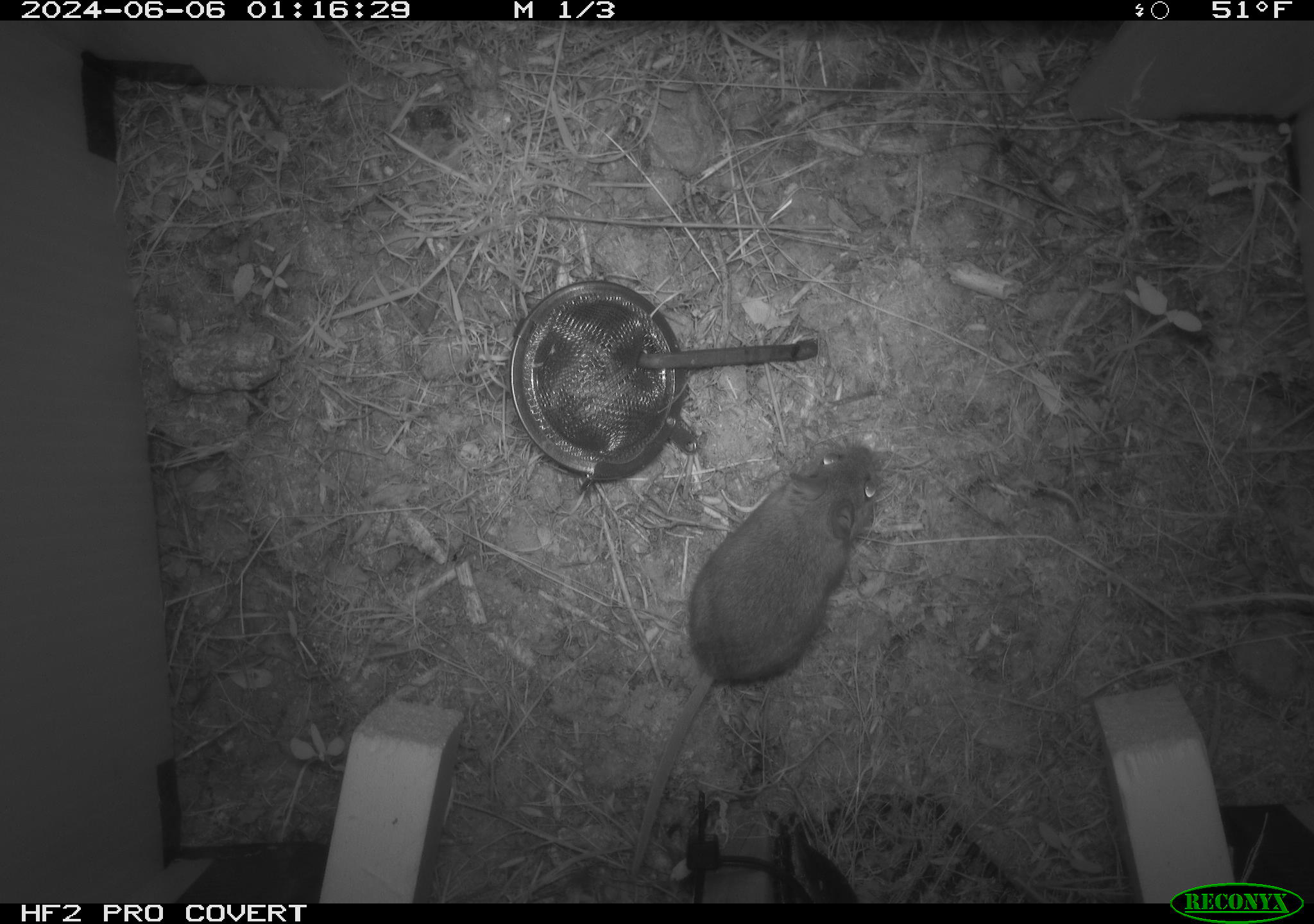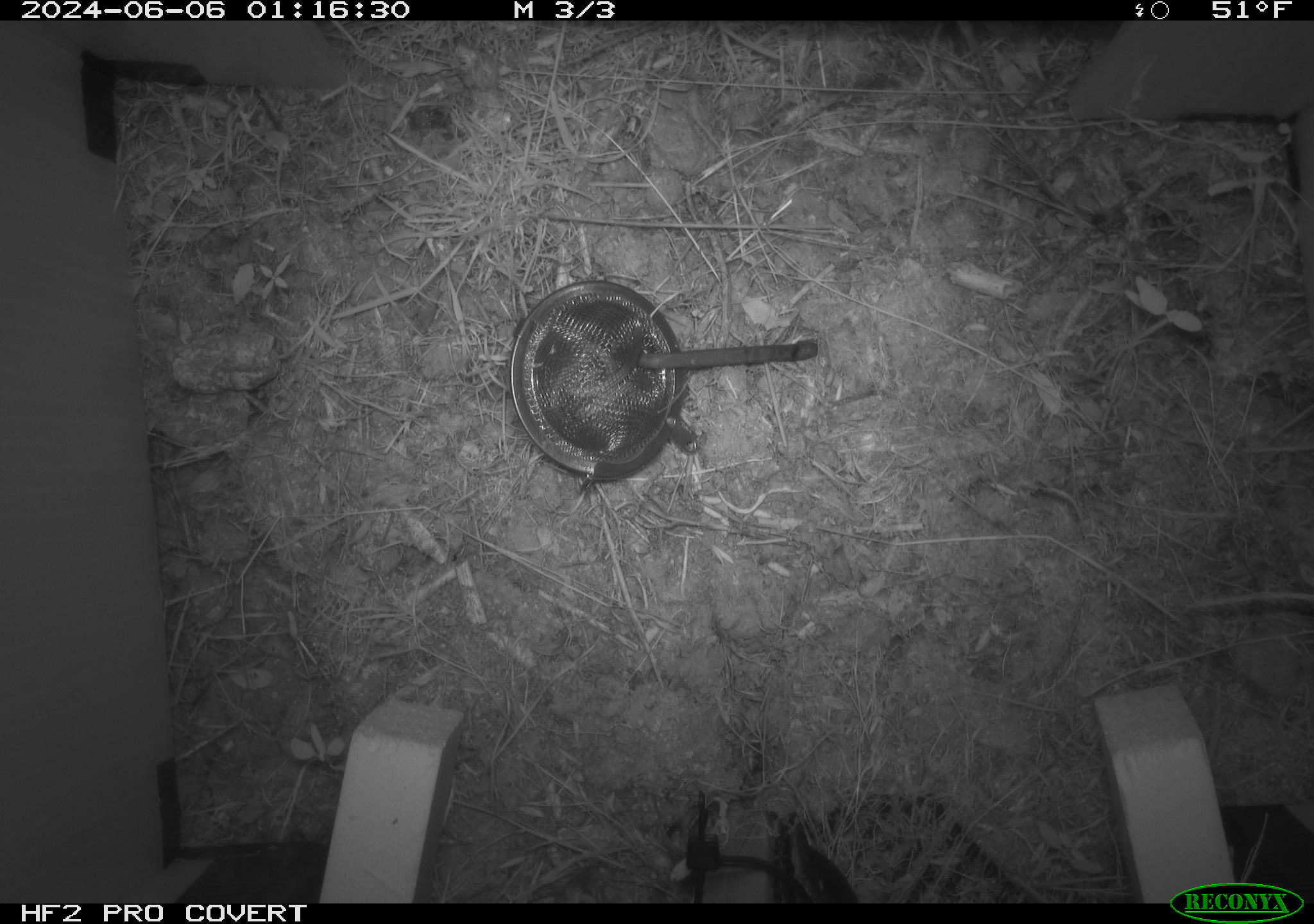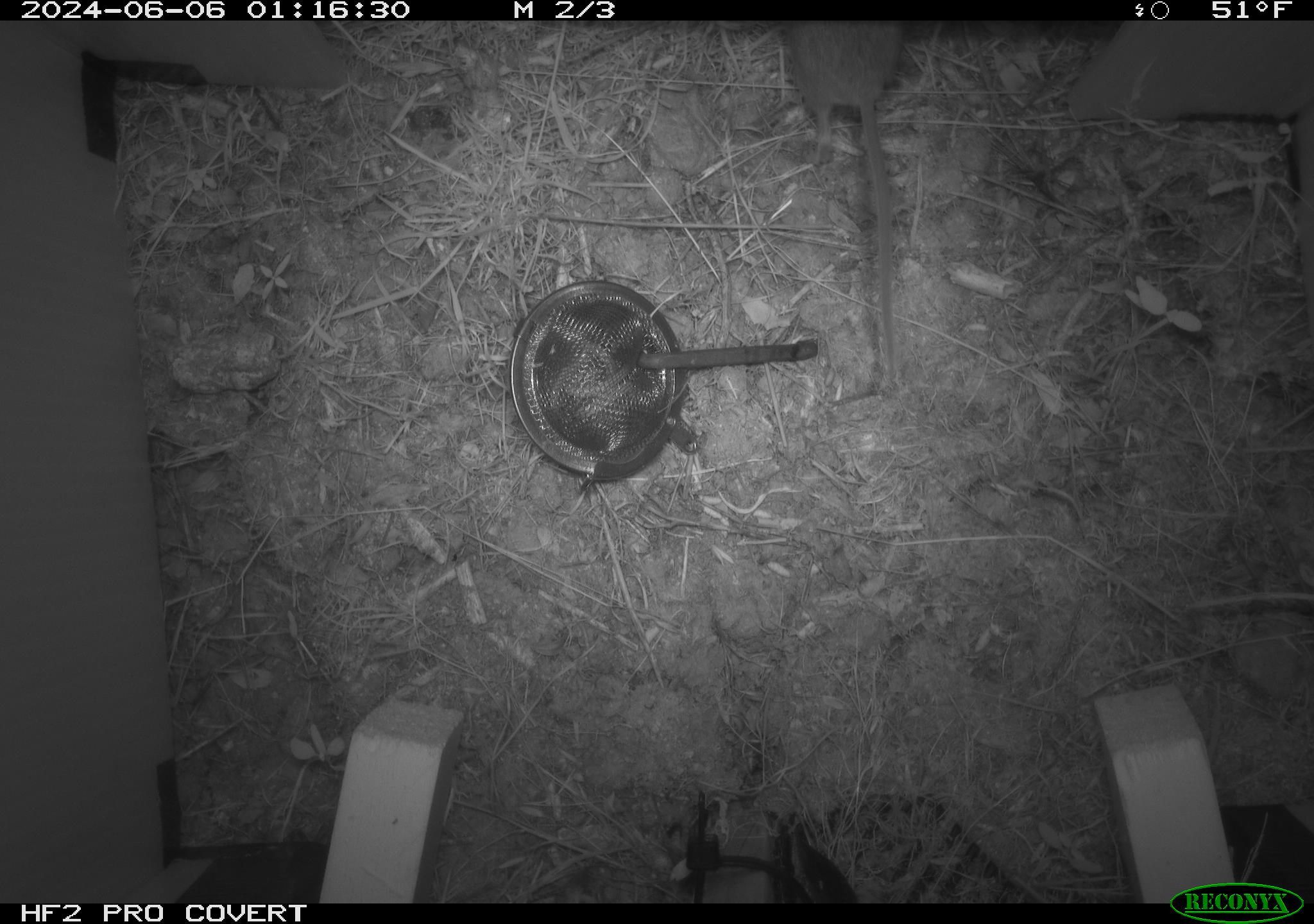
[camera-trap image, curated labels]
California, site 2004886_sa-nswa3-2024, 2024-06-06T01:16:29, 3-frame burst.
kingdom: Animalia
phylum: Chordata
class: Mammalia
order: Rodentia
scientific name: Rodentia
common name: rodent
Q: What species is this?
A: Rodent (Rodentia).